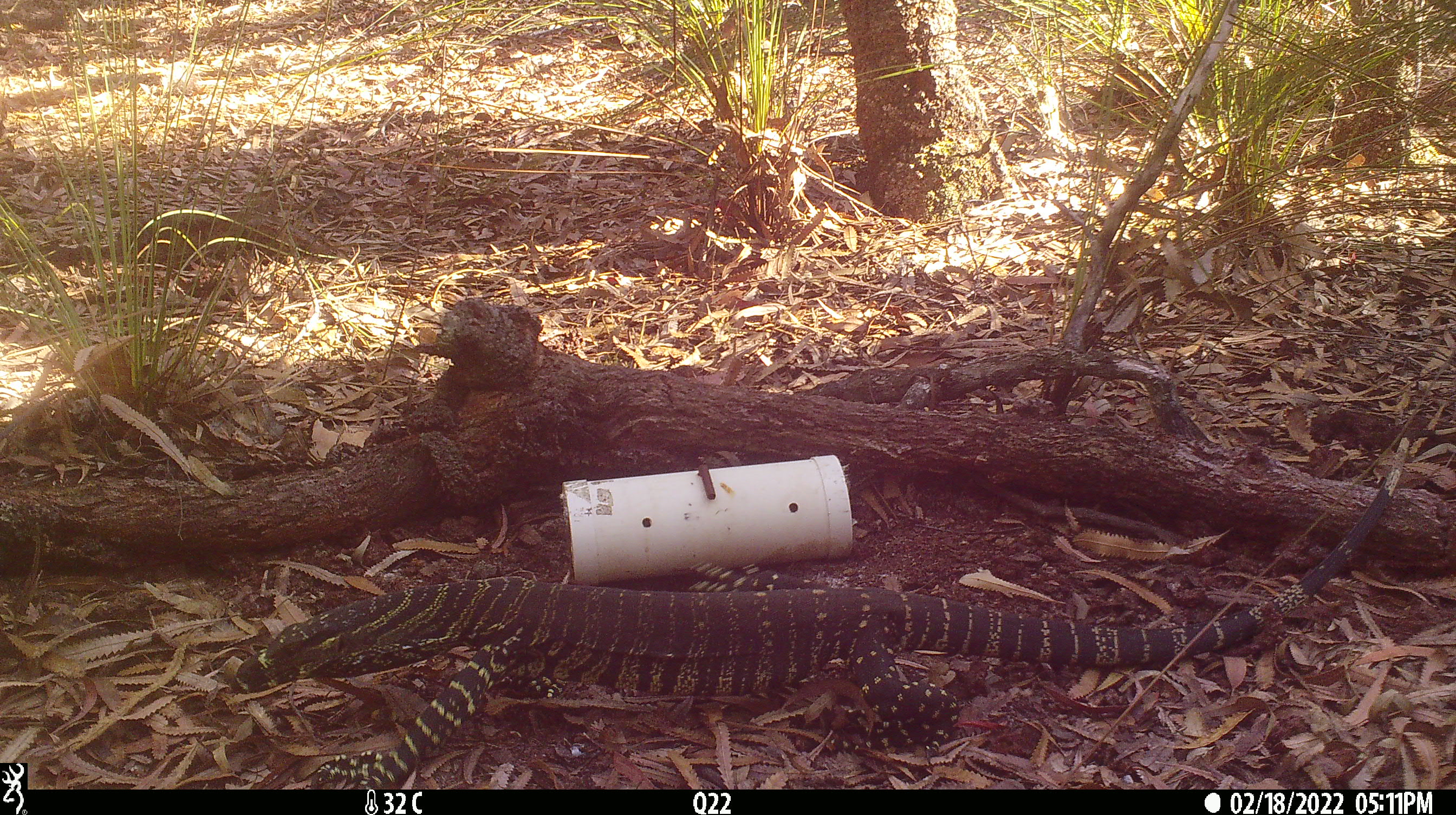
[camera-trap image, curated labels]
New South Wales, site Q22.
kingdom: Animalia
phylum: Chordata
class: Reptilia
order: Squamata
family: Varanidae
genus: Varanus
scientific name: Varanus varius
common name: lace monitor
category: goanna